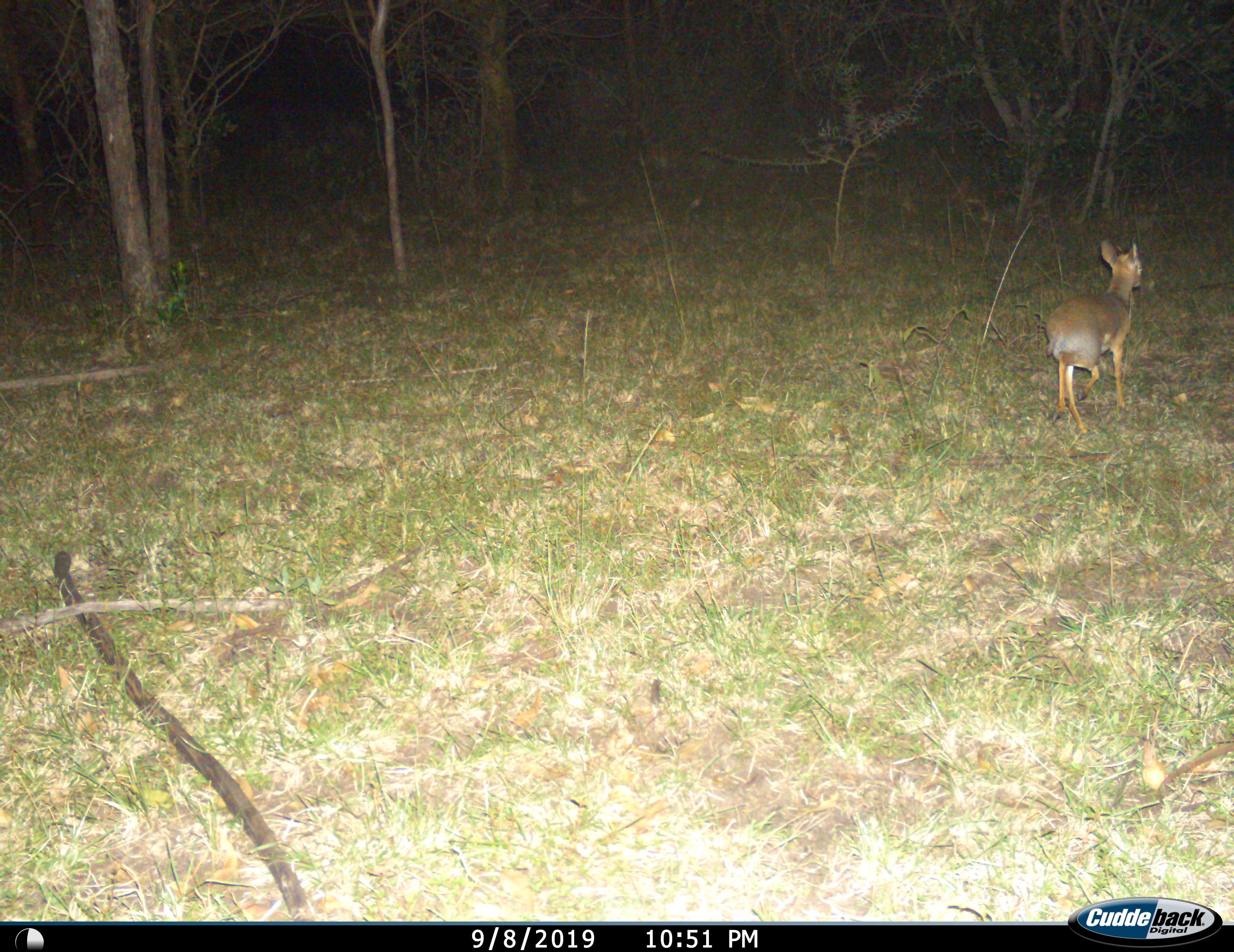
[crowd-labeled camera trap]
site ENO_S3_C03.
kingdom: Animalia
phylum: Chordata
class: Mammalia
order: Artiodactyla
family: Bovidae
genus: Madoqua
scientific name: Madoqua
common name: dik-dik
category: dikdik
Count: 1.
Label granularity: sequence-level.